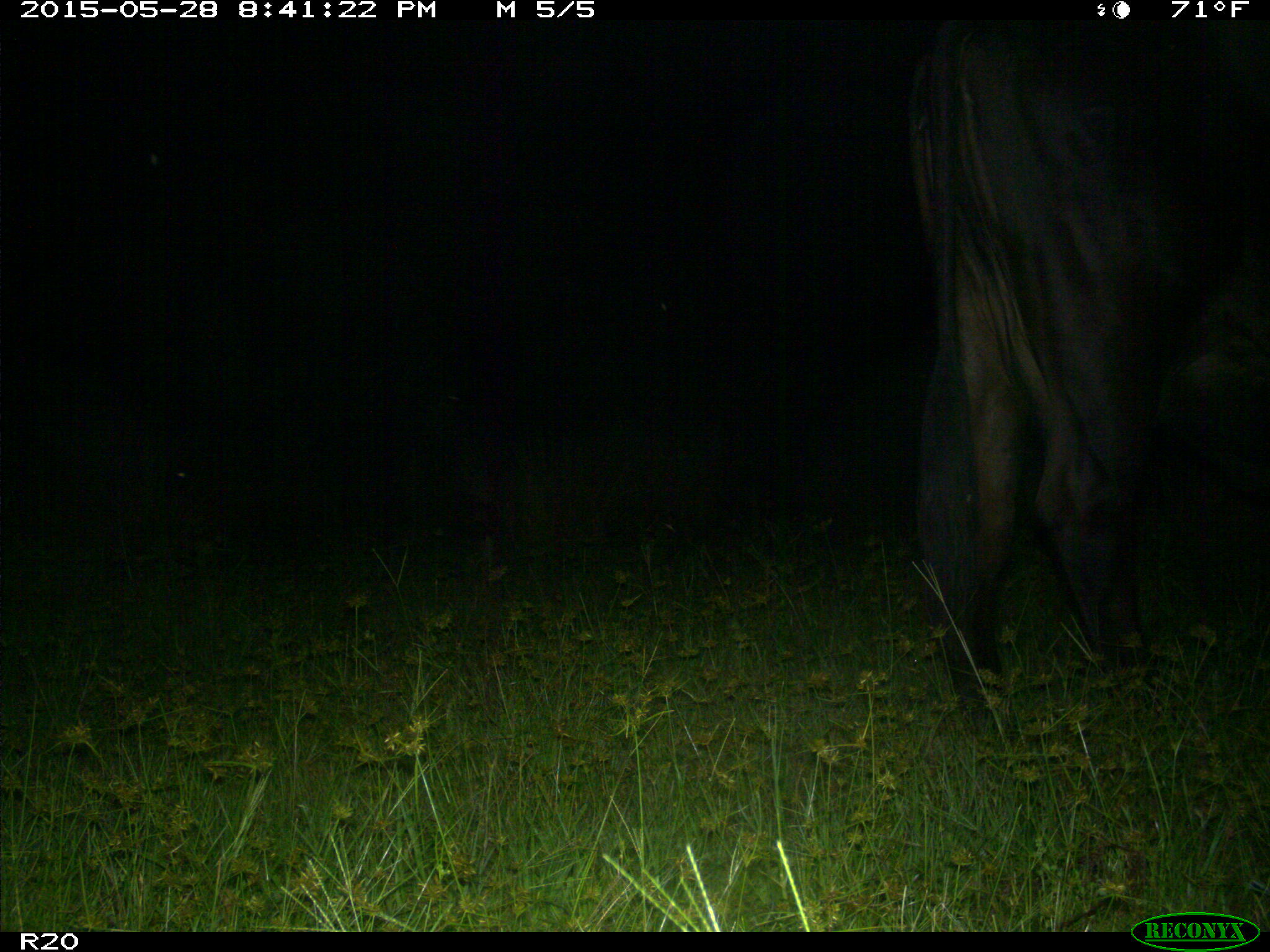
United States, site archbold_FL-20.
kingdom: Animalia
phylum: Chordata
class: Mammalia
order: Artiodactyla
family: Bovidae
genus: Bos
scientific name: Bos taurus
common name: domestic cow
Bos taurus (domestic cow).